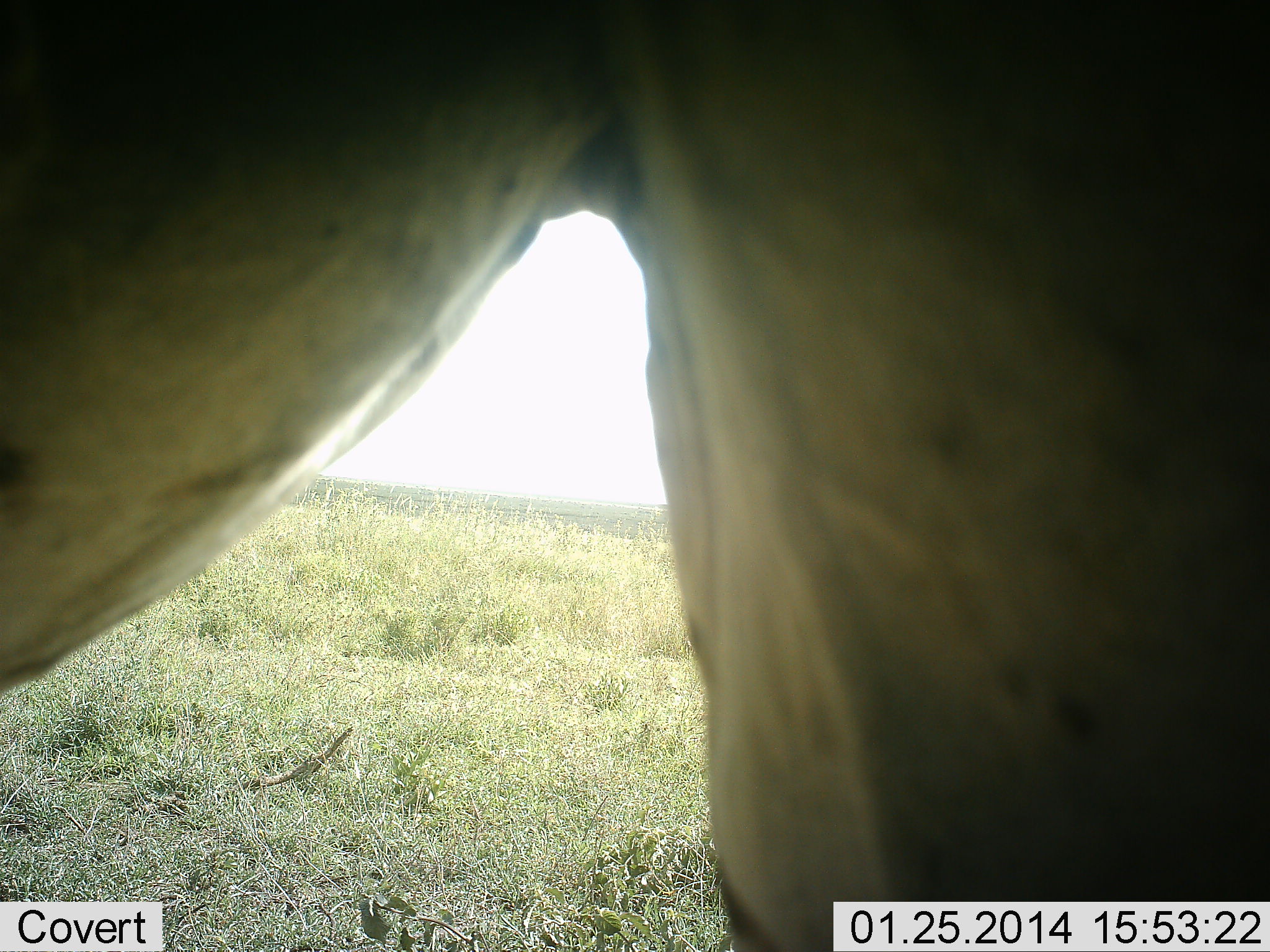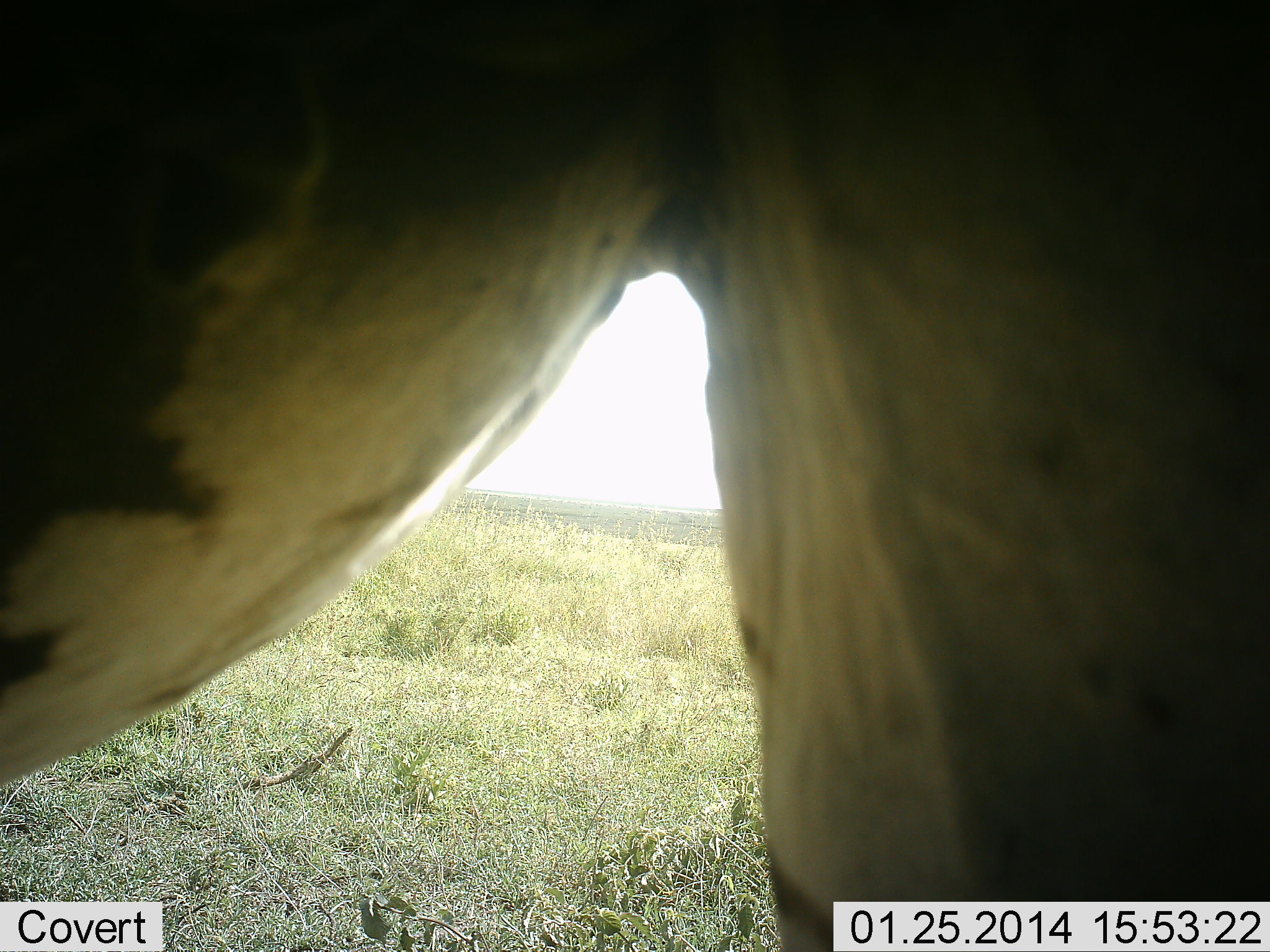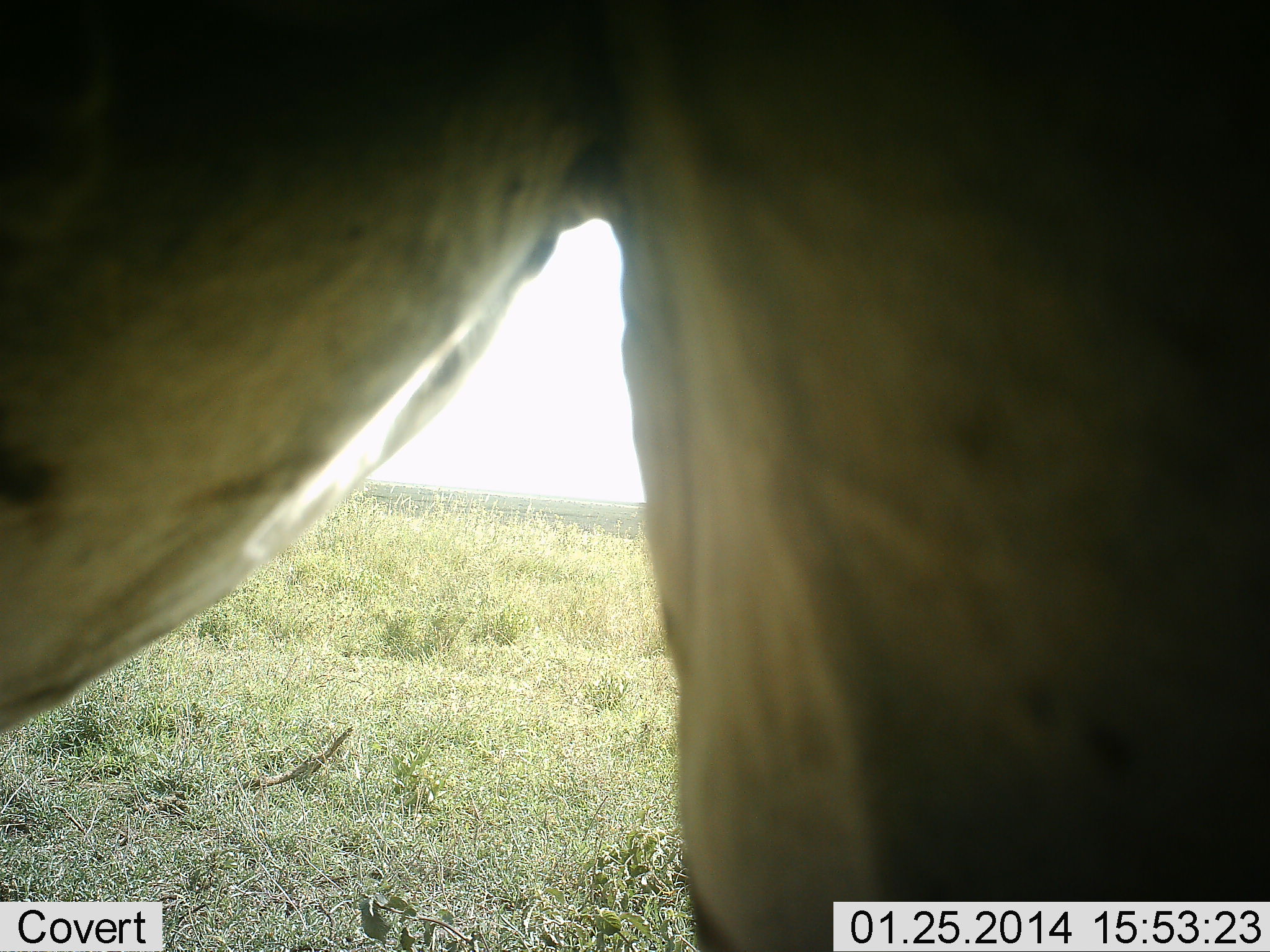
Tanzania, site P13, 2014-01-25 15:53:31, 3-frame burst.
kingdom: Animalia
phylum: Chordata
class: Mammalia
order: Perissodactyla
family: Equidae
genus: Equus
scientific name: Equus quagga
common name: plains zebra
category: zebra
Zebra (plains zebra) (Equus quagga), count 1. Behavior (volunteer vote fractions): standing 75%, resting 0%, moving 0%, interacting 0%. Young present (vote fraction): 0%. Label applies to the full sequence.